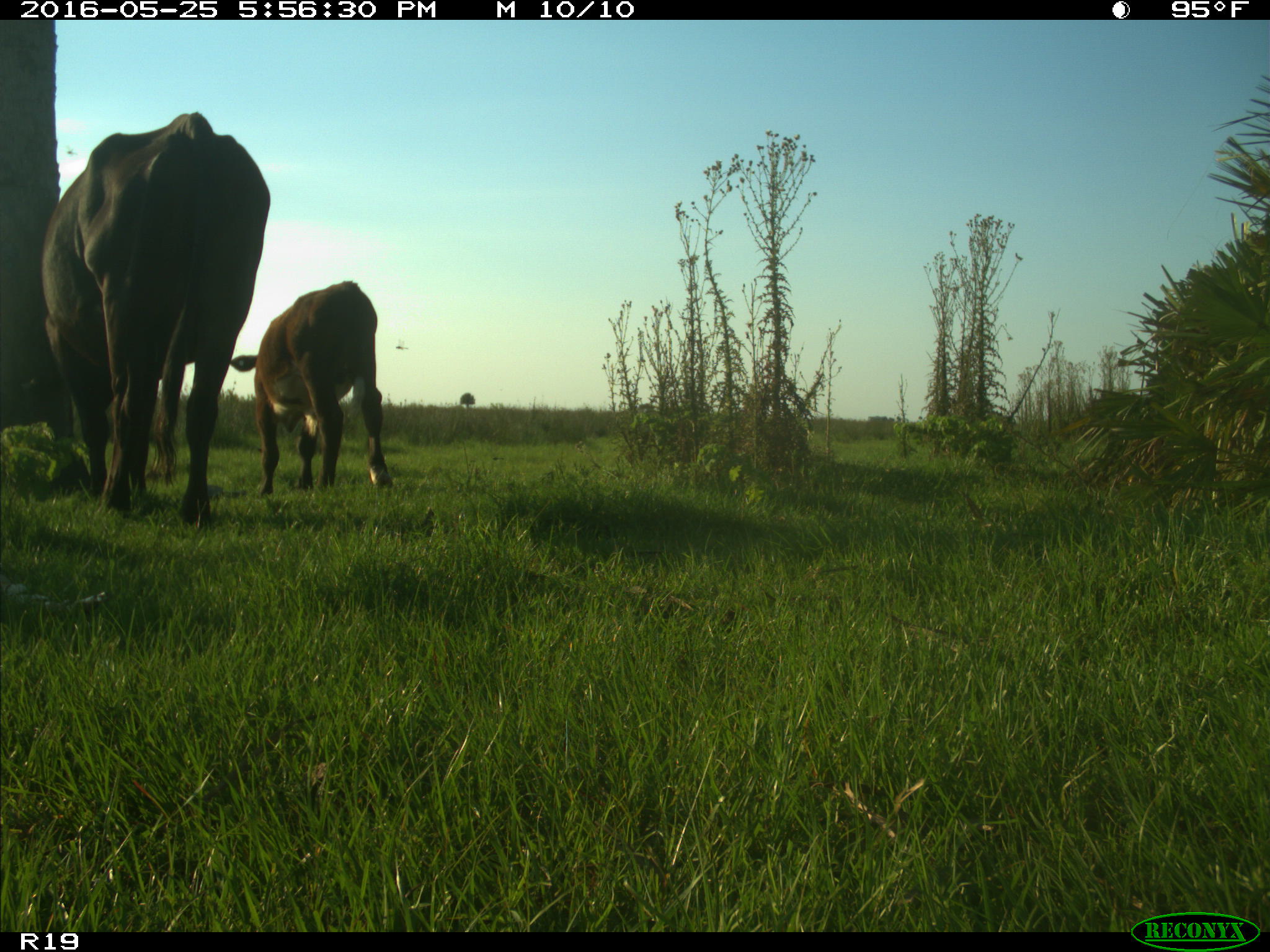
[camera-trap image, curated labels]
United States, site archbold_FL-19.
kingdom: Animalia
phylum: Chordata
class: Mammalia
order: Artiodactyla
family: Bovidae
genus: Bos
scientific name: Bos taurus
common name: domestic cow